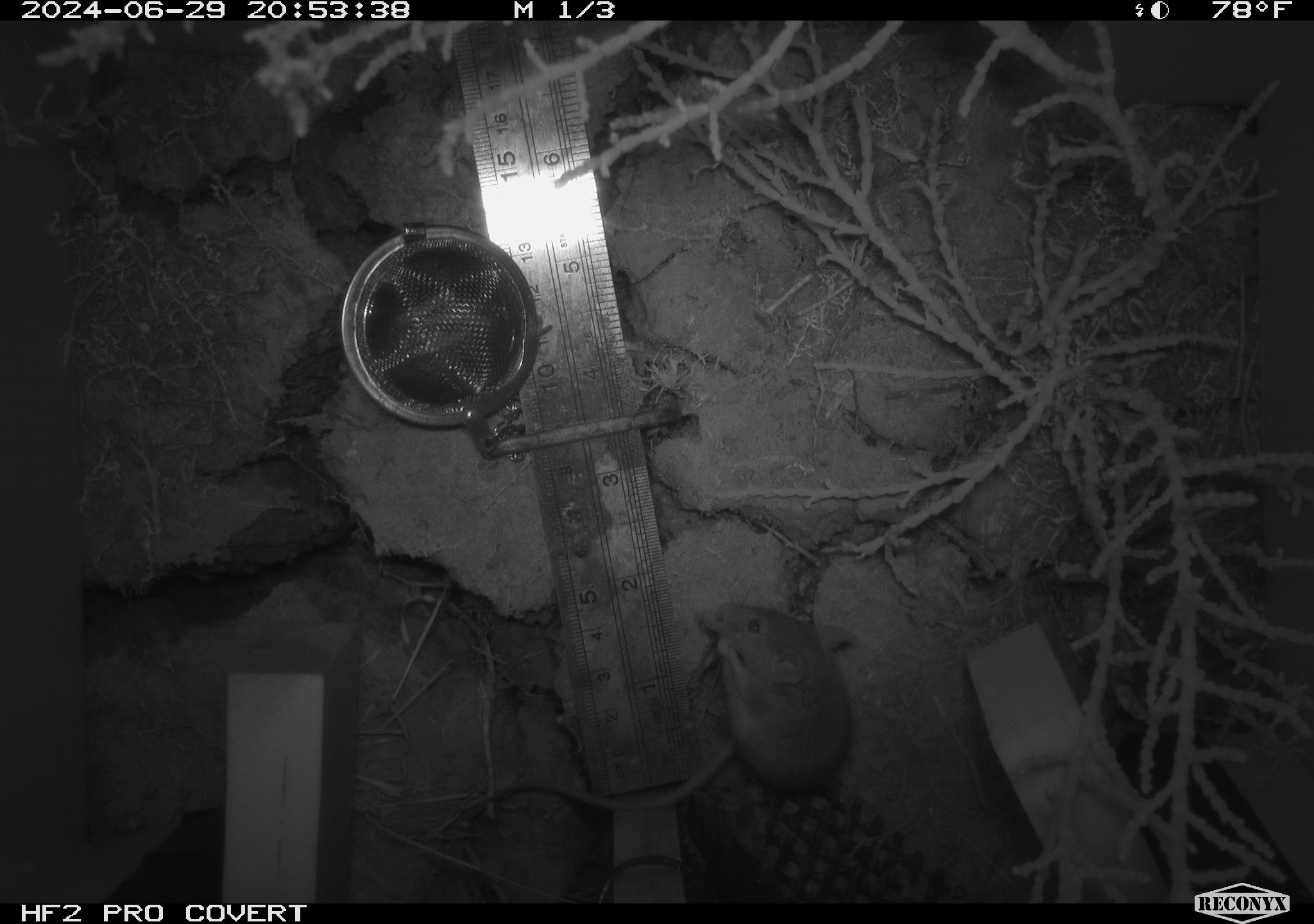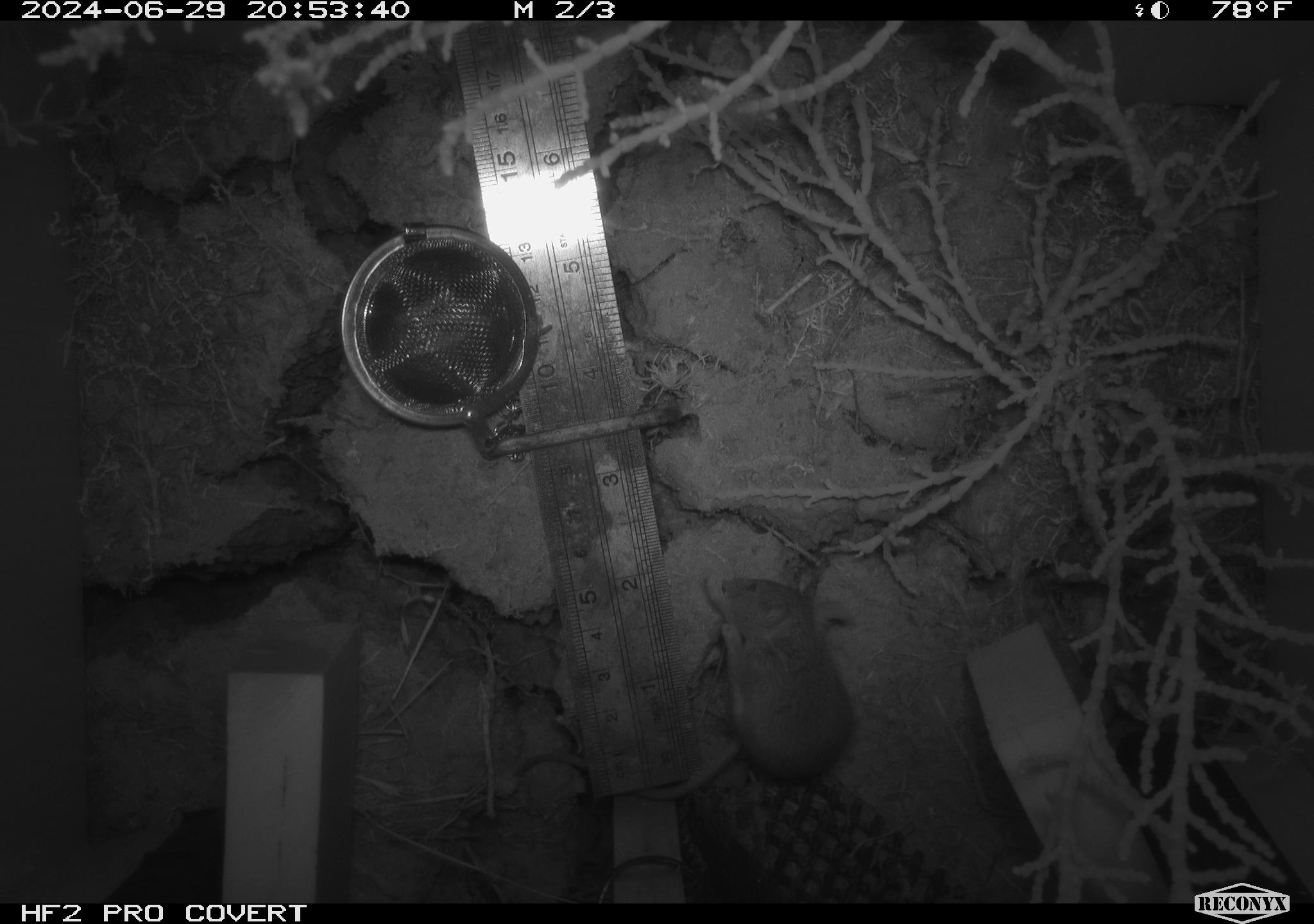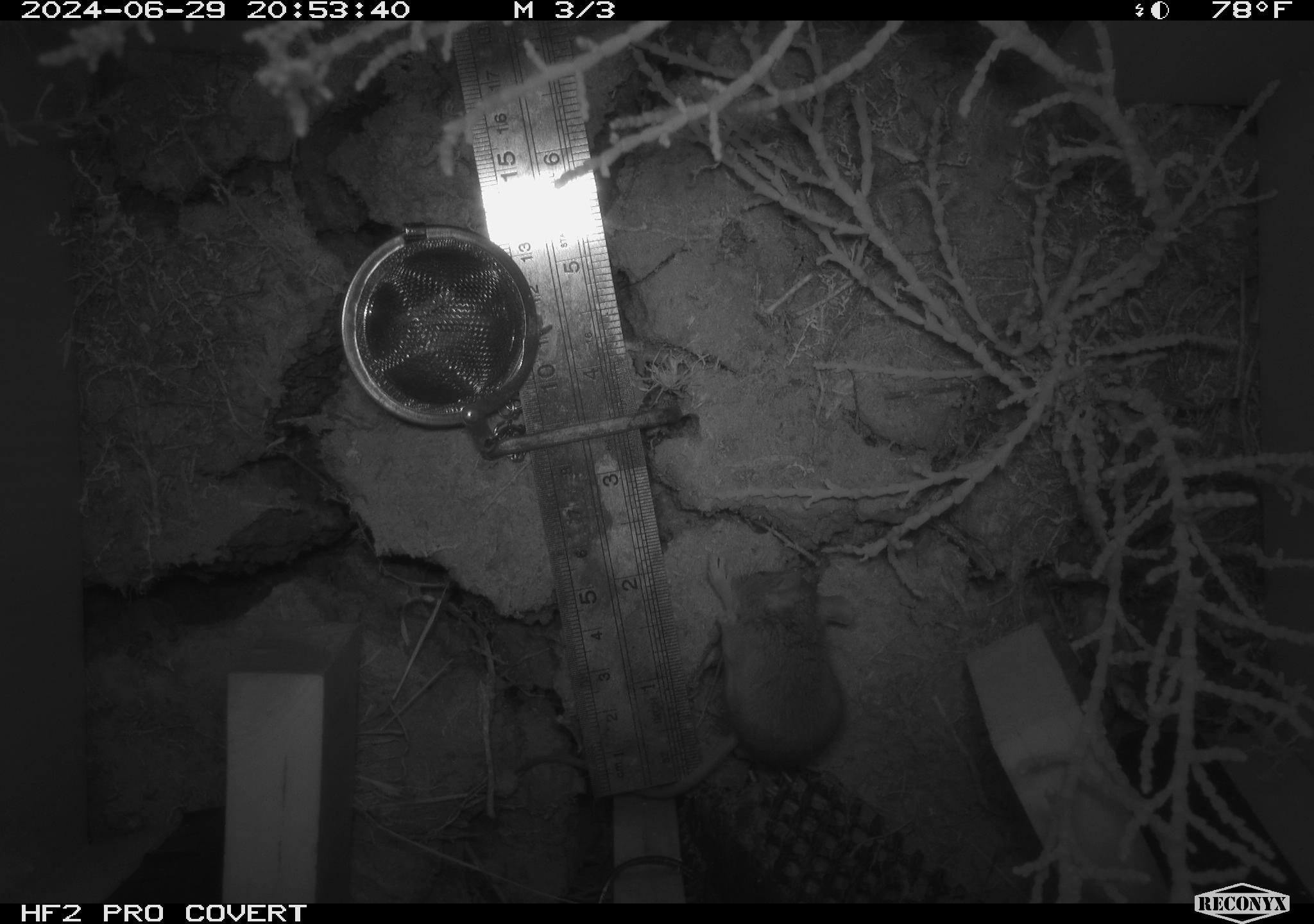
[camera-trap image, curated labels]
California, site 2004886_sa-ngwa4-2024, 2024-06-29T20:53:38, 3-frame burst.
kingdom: Animalia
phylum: Chordata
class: Mammalia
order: Rodentia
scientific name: Rodentia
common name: mouse species